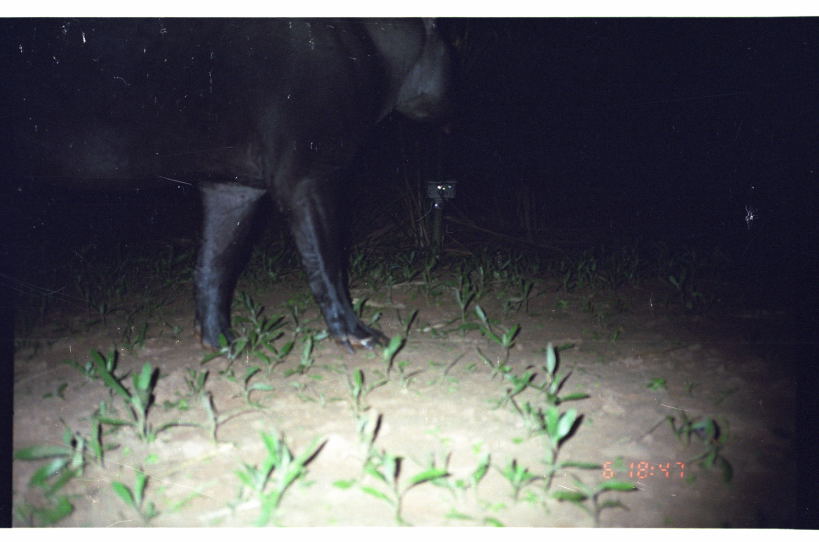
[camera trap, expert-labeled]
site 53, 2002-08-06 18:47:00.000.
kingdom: Animalia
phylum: Chordata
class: Mammalia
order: Perissodactyla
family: Tapiridae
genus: Tapirus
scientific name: Tapirus terrestris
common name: south american tapir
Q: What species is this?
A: Tapirus terrestris (south american tapir).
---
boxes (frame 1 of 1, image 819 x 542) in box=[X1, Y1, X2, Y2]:
tapirus terrestris: box=[15, 17, 462, 360]